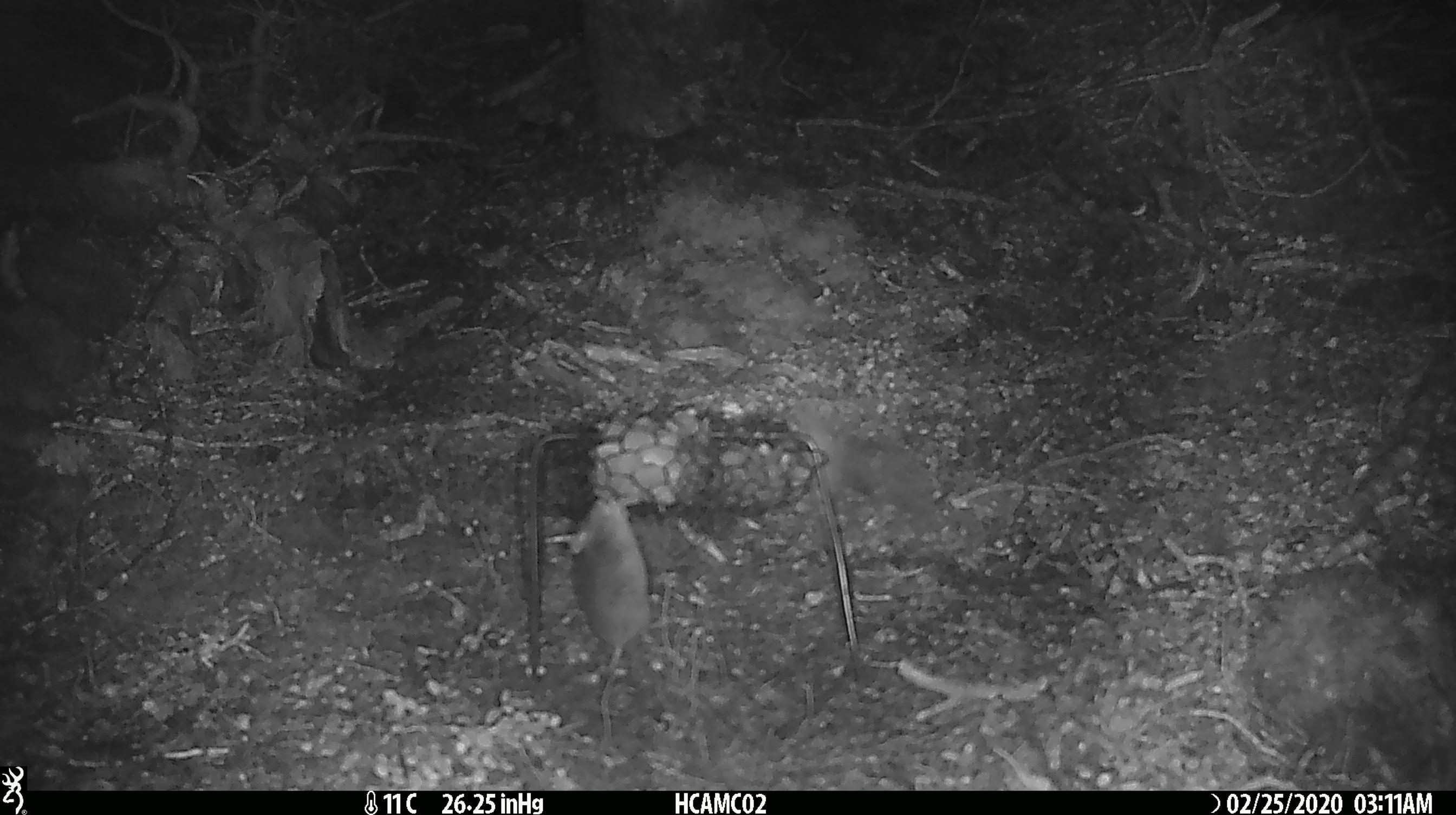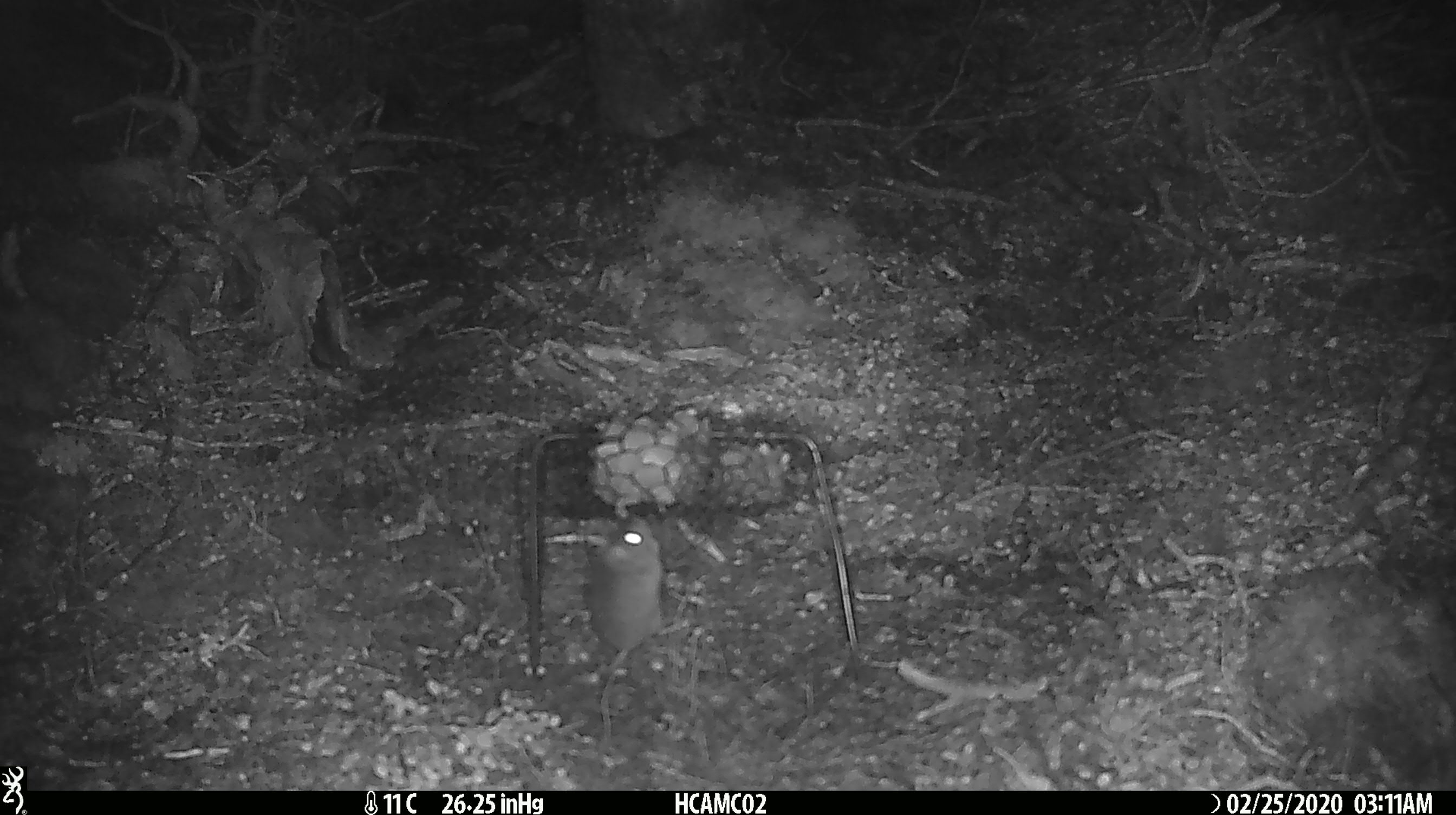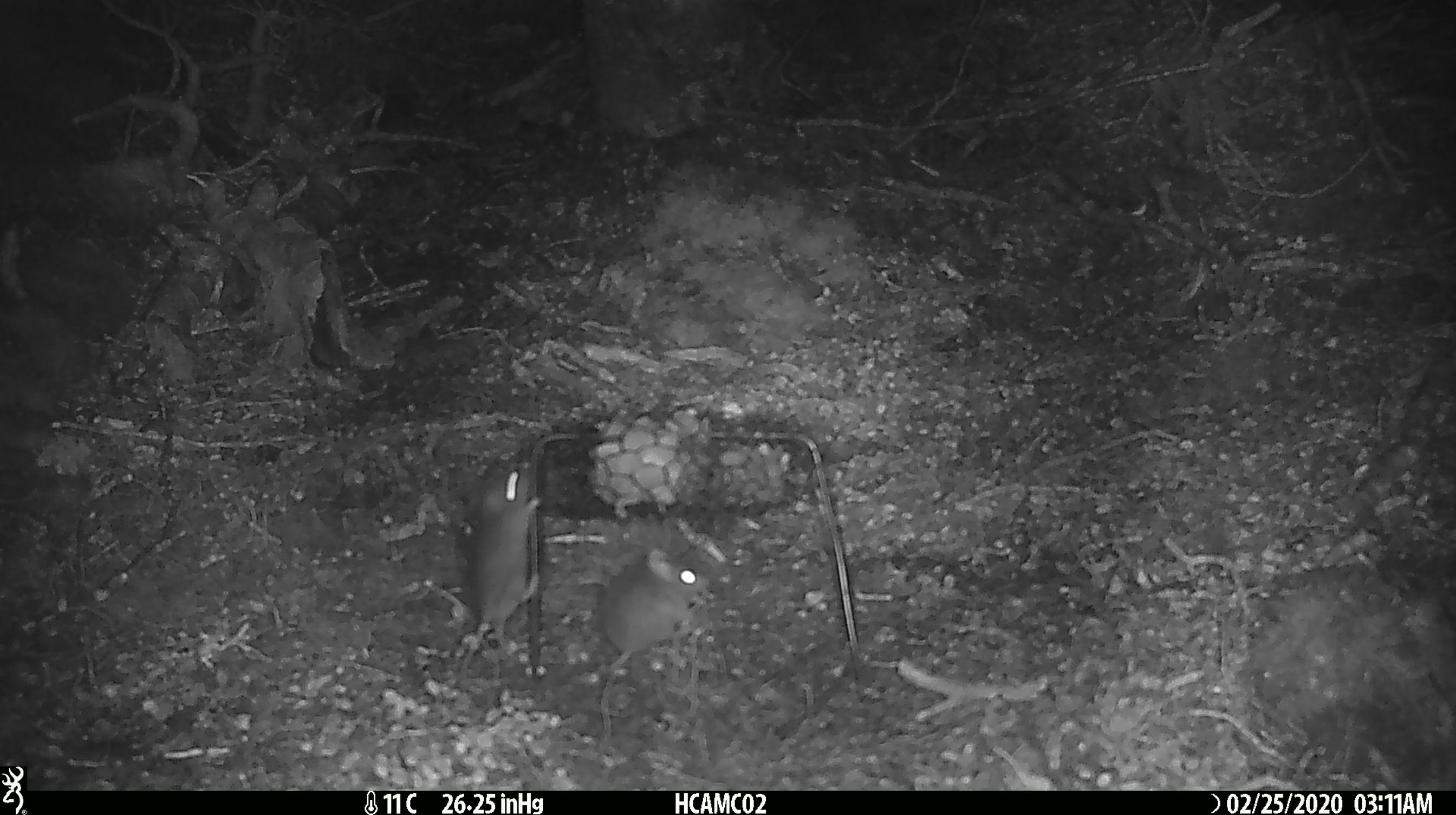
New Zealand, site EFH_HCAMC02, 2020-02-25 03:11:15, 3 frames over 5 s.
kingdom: Animalia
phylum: Chordata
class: Mammalia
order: Rodentia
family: Muridae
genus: Mus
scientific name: Mus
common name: mouse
Mouse (Mus).